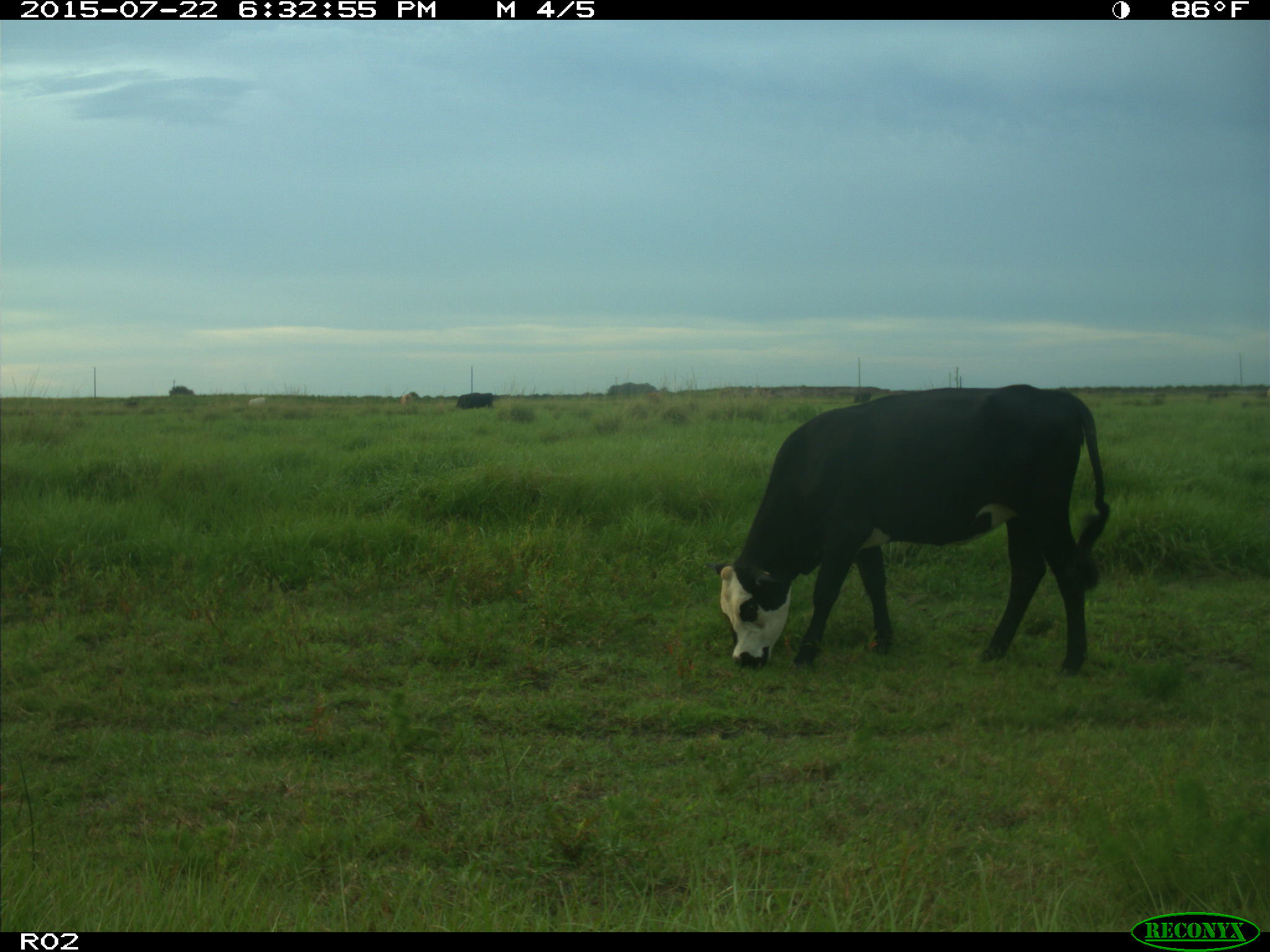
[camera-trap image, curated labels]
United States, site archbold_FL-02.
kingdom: Animalia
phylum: Chordata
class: Mammalia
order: Artiodactyla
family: Bovidae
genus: Bos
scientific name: Bos taurus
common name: domestic cow